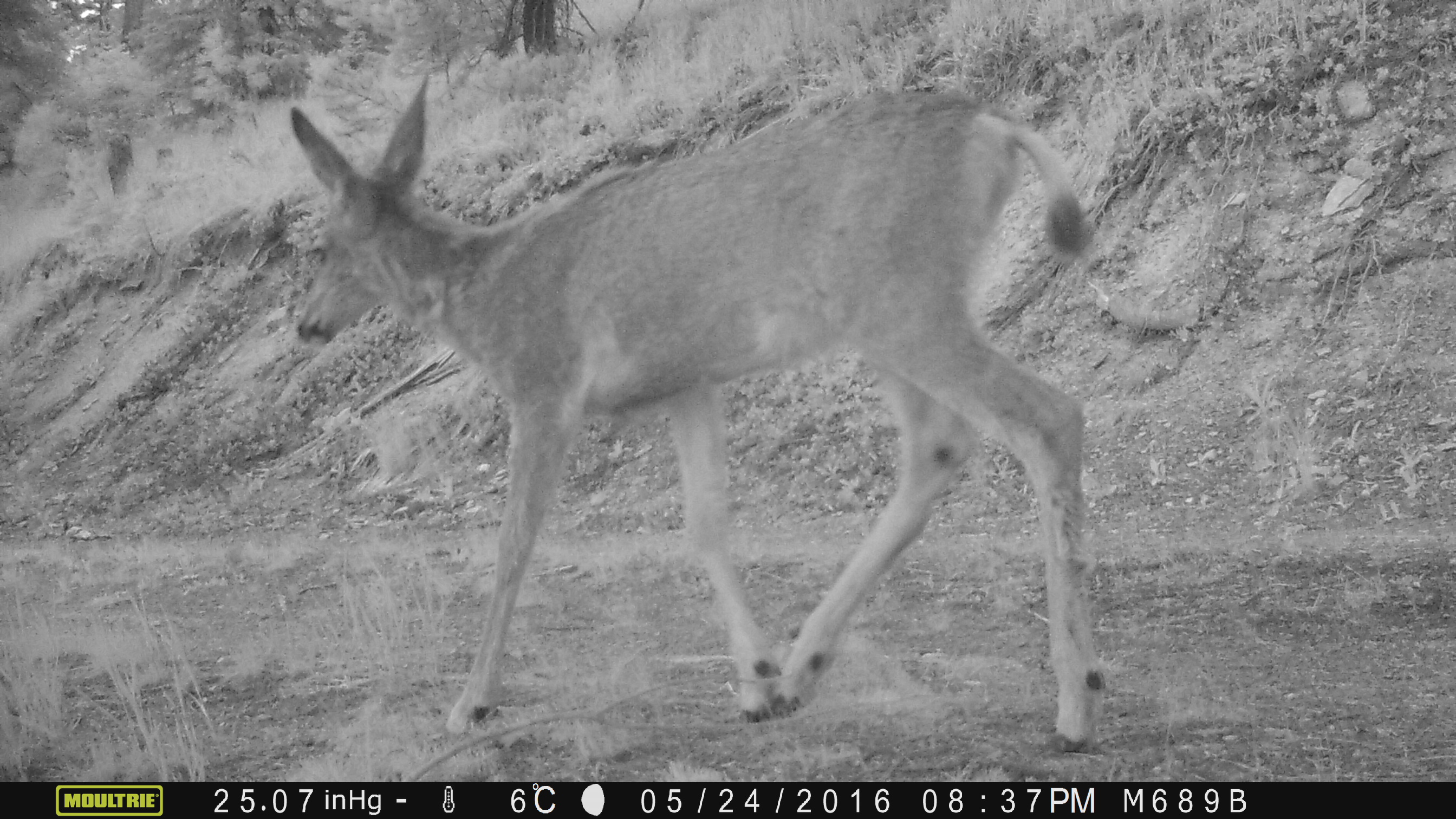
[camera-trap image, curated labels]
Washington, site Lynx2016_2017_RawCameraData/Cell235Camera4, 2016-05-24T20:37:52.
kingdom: Animalia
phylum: Chordata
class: Mammalia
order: Artiodactyla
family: Cervidae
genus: Odocoileus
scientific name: Odocoileus hemionus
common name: mule deer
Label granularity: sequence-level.